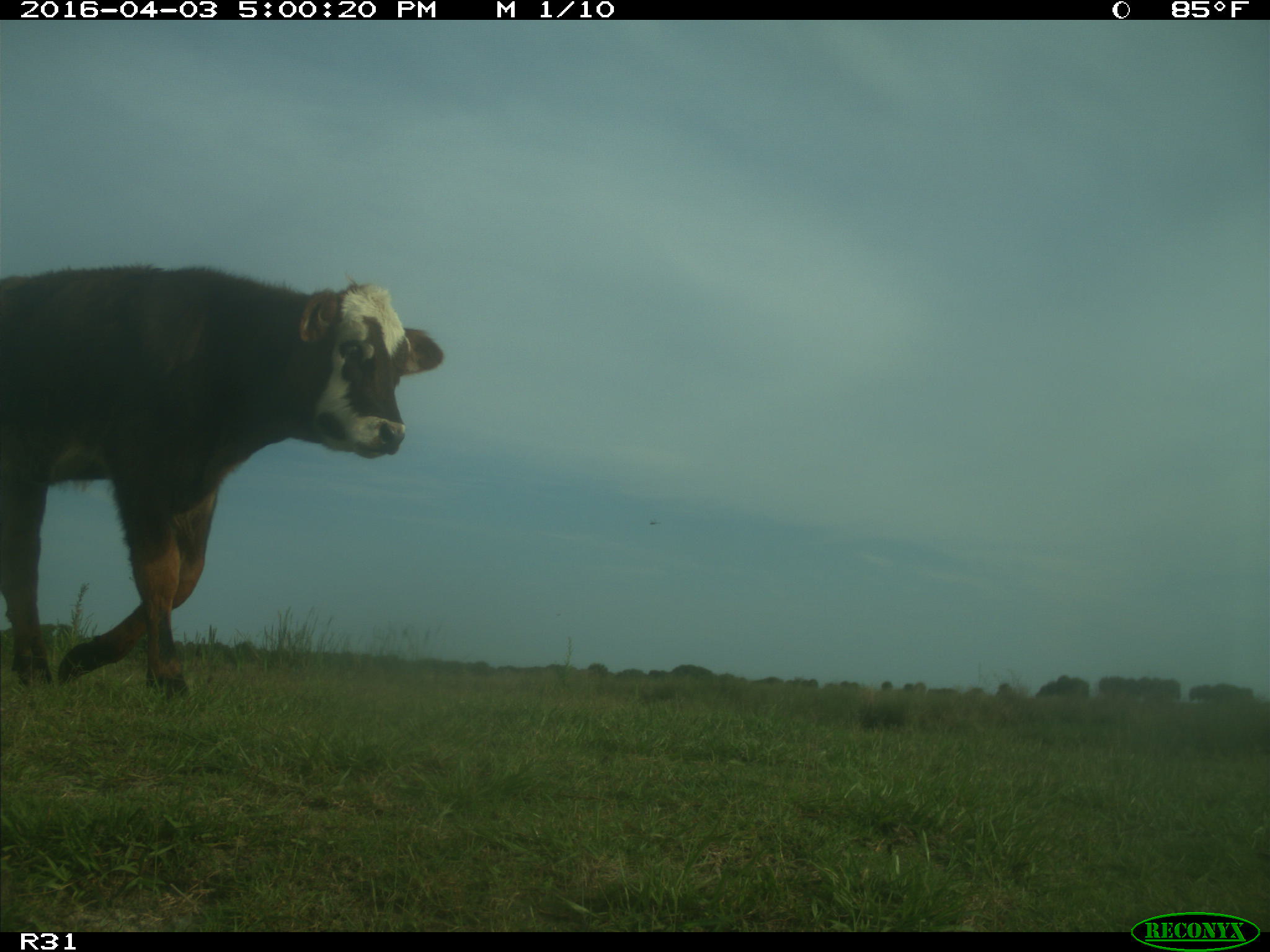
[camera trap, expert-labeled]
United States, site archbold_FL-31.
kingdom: Animalia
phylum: Chordata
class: Mammalia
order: Artiodactyla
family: Bovidae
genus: Bos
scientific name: Bos taurus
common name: domestic cow